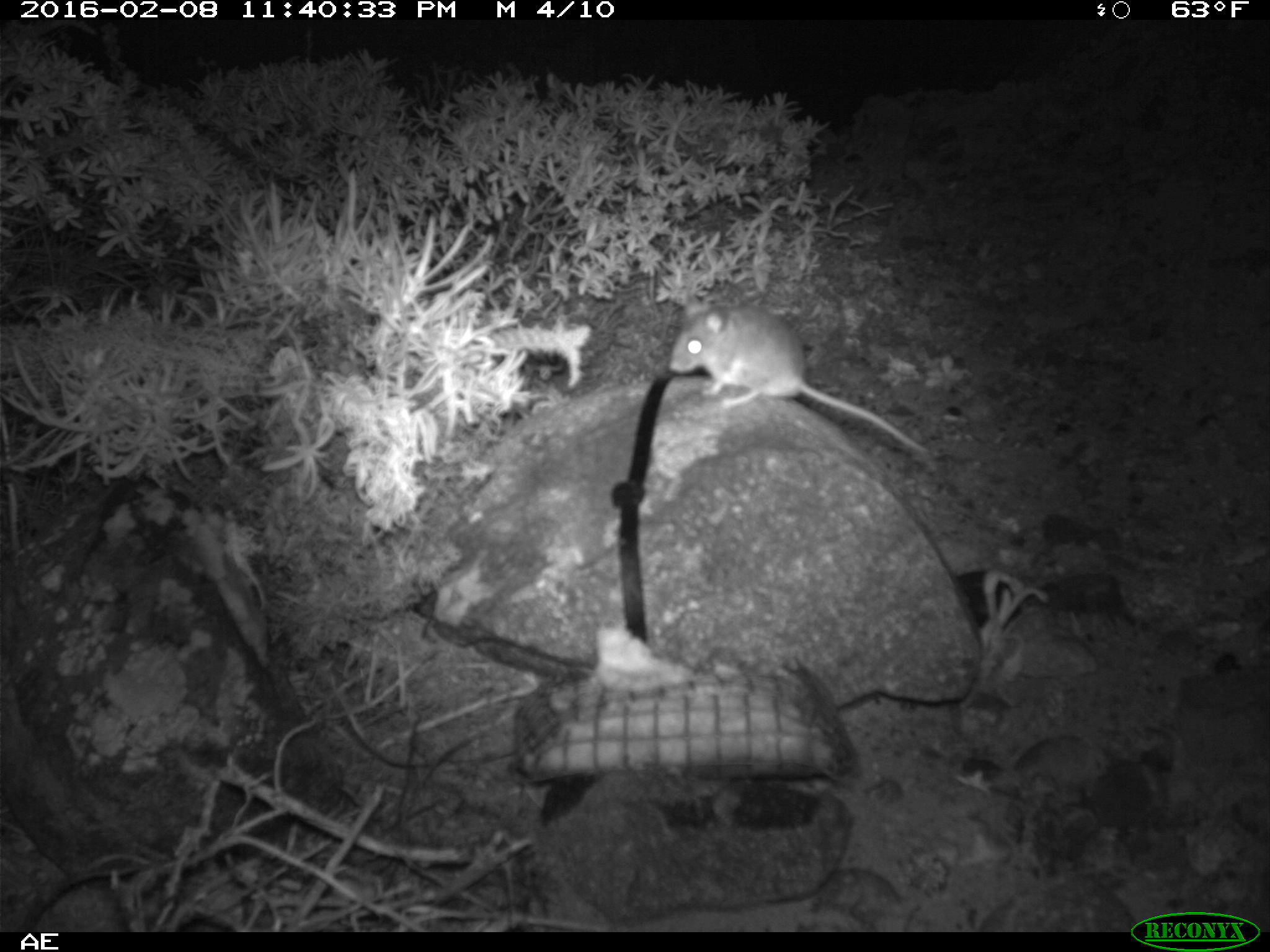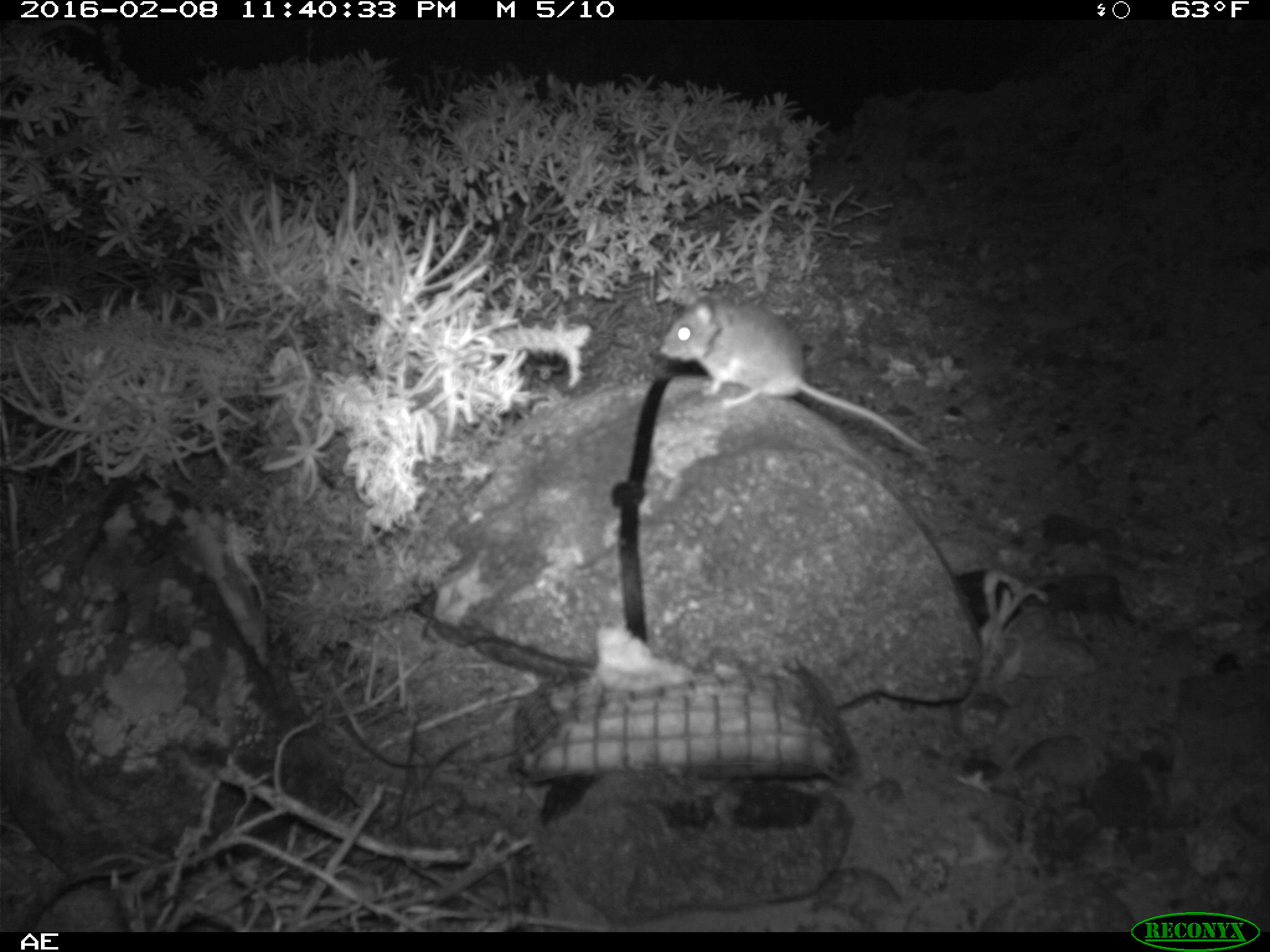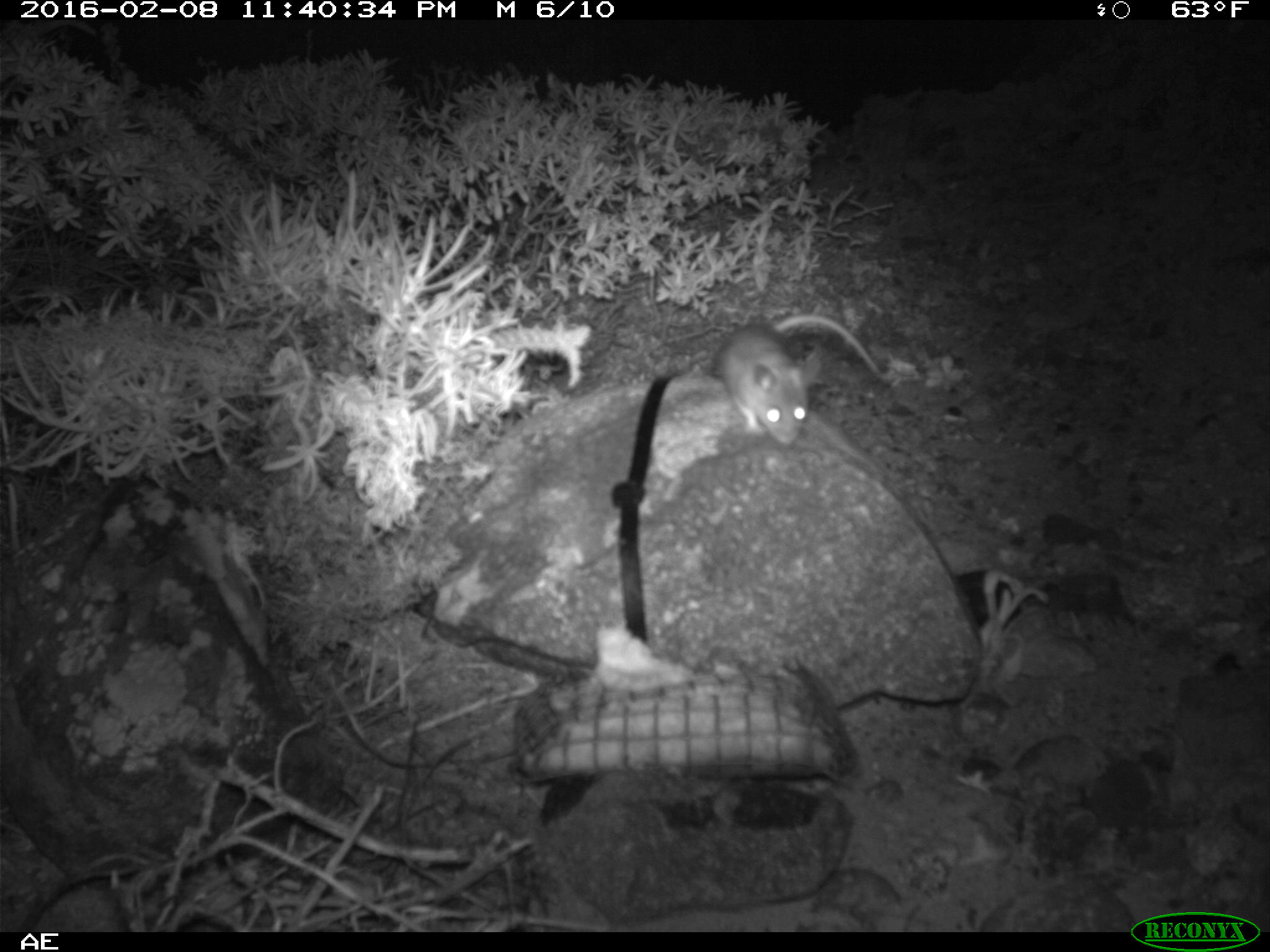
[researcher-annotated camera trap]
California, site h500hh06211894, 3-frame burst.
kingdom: Animalia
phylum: Chordata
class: Mammalia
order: Rodentia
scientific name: Rodentia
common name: rodent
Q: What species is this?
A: Rodent (Rodentia).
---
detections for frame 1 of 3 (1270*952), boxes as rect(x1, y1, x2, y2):
rodent: rect(666, 298, 930, 452)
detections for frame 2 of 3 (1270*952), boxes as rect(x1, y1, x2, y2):
rodent: rect(661, 284, 939, 457)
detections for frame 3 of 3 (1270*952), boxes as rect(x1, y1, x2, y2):
rodent: rect(709, 313, 886, 446)